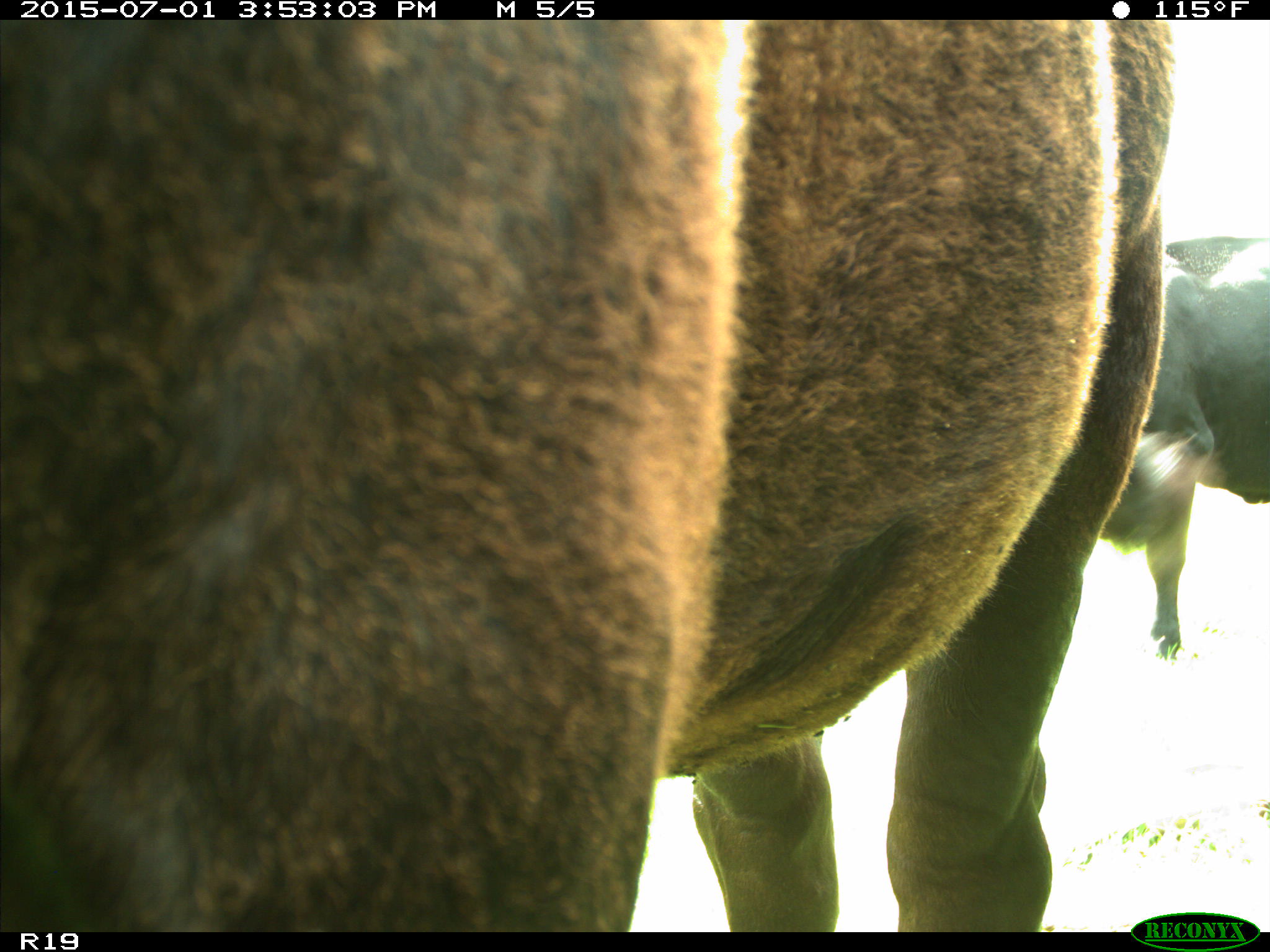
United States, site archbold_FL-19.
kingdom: Animalia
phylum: Chordata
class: Mammalia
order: Artiodactyla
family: Bovidae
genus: Bos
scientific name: Bos taurus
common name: domestic cow